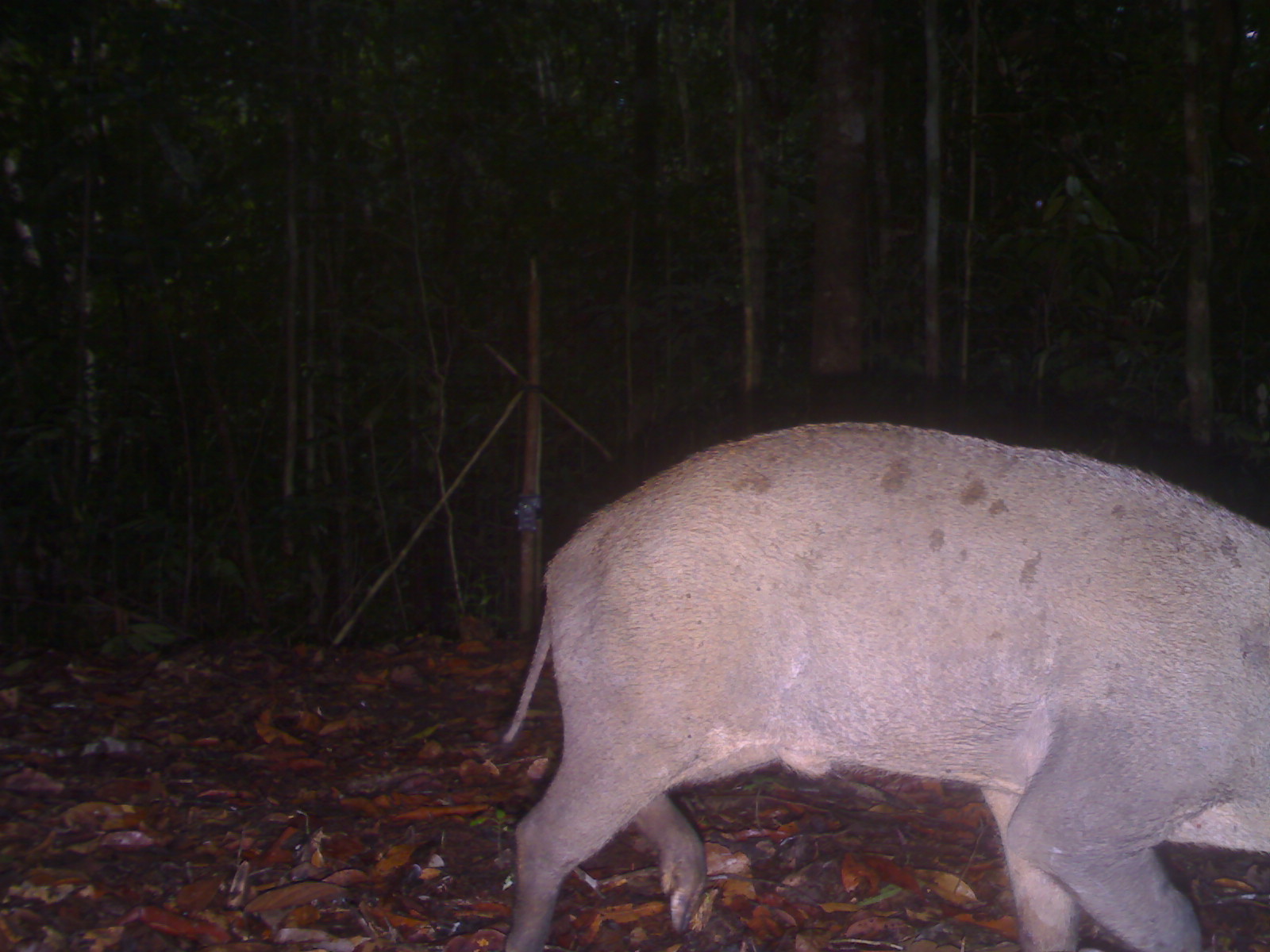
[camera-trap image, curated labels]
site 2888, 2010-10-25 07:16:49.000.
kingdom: Animalia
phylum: Chordata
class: Mammalia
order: Artiodactyla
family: Suidae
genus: Sus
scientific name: Sus scrofa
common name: wild boar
Sus scrofa (wild boar), count 1.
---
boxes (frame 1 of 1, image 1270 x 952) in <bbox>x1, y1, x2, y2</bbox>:
sus scrofa: <bbox>500, 420, 1270, 952</bbox>